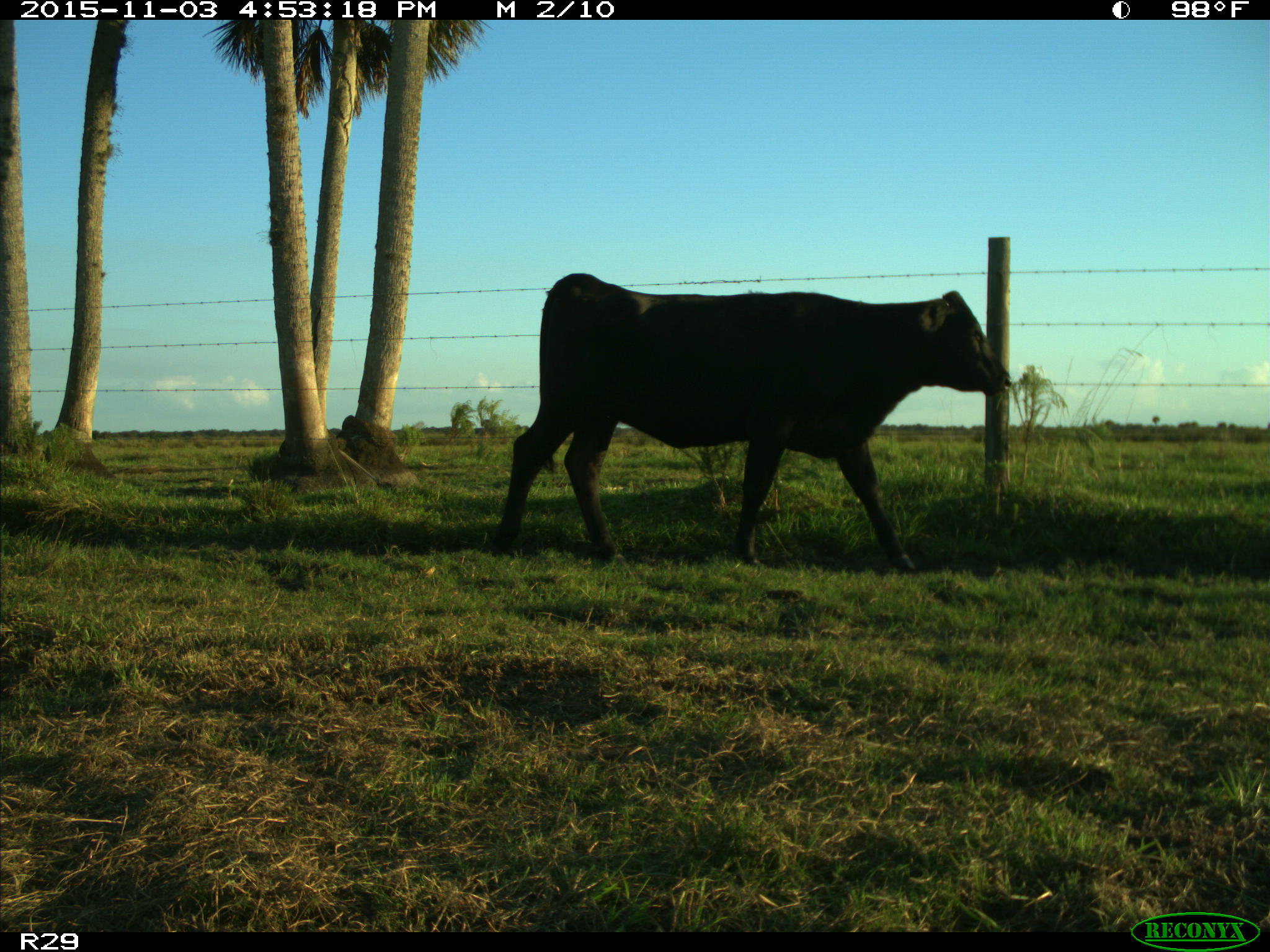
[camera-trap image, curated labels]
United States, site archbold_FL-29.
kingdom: Animalia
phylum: Chordata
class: Mammalia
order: Artiodactyla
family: Bovidae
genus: Bos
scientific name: Bos taurus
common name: domestic cow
Bos taurus (domestic cow).